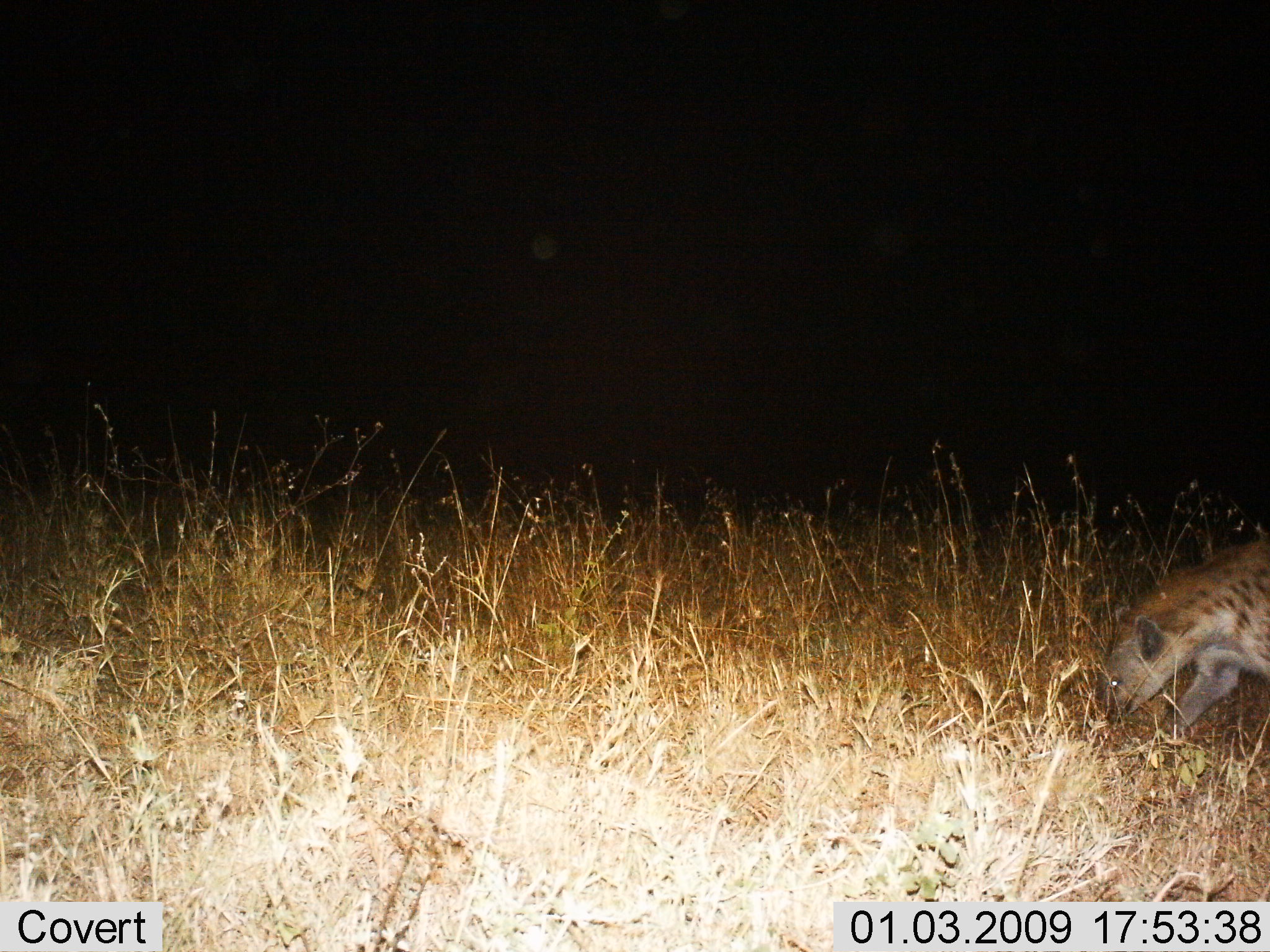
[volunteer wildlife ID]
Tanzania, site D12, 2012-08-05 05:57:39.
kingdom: Animalia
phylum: Chordata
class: Mammalia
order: Carnivora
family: Hyaenidae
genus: Crocuta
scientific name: Crocuta crocuta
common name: spotted hyena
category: hyenaspotted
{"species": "hyenaspotted (spotted hyena) (Crocuta crocuta)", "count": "1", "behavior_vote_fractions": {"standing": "9%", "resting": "0%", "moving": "91%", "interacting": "0%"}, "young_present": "0%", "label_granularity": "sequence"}